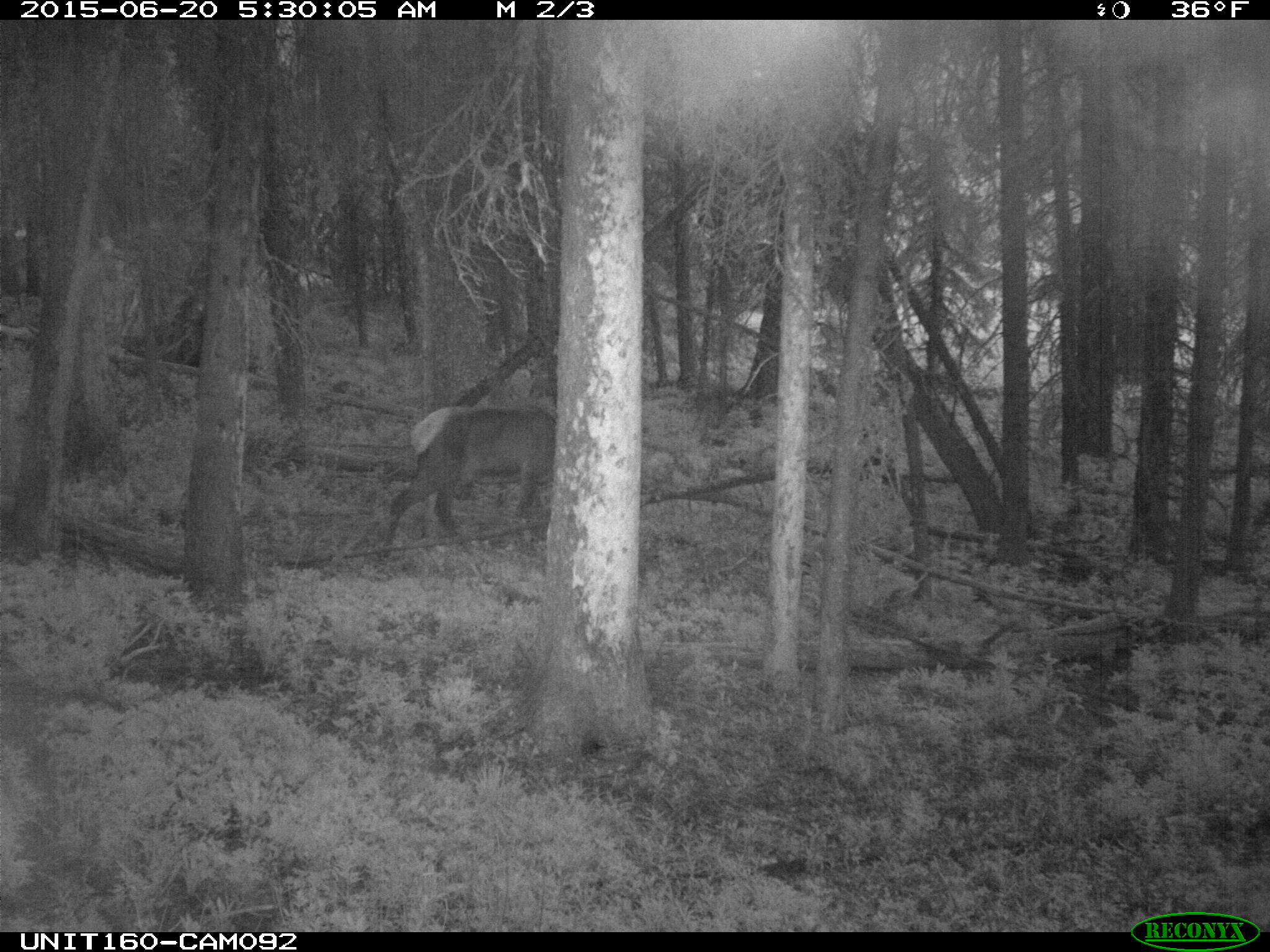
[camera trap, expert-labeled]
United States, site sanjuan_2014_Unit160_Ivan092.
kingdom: Animalia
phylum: Chordata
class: Mammalia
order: Artiodactyla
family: Cervidae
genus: Cervus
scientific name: Cervus elaphus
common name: red deer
Cervus elaphus (red deer).